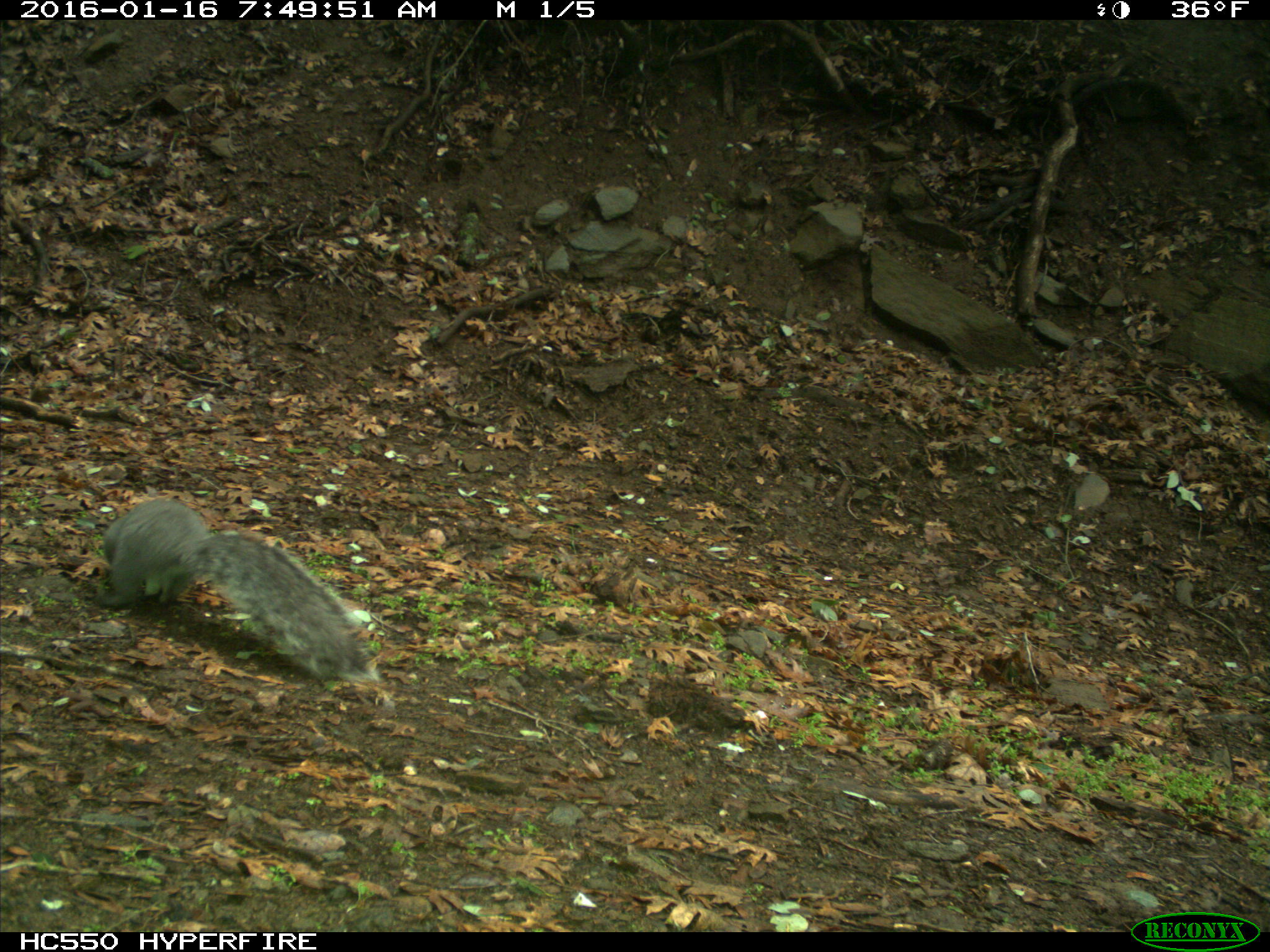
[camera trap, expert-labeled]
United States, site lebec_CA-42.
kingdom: Animalia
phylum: Chordata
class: Mammalia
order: Rodentia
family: Sciuridae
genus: Sciurus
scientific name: Sciurus carolinensis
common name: eastern gray squirrel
Sciurus carolinensis (eastern gray squirrel).